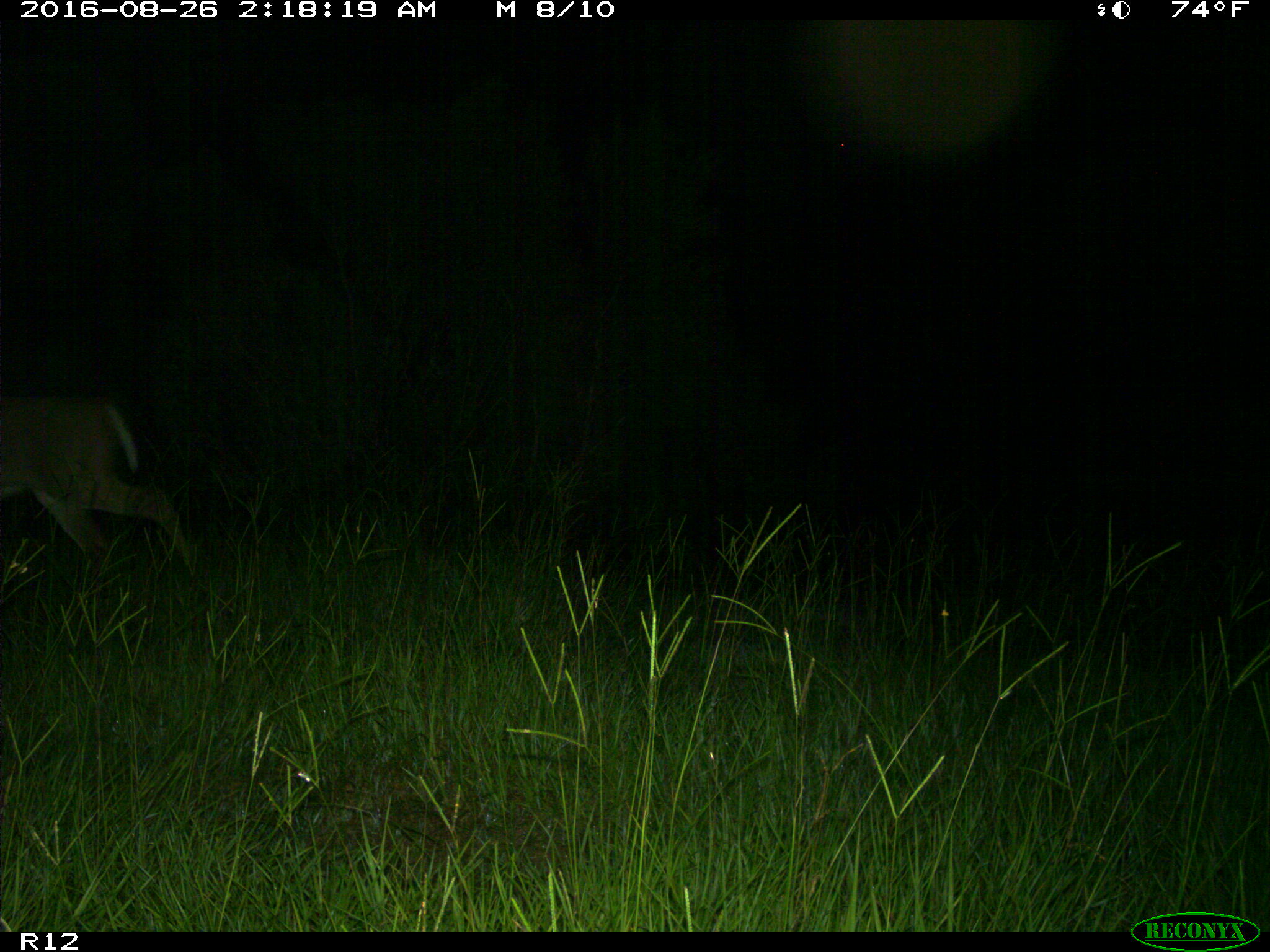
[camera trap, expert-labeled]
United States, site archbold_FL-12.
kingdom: Animalia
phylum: Chordata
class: Mammalia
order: Artiodactyla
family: Cervidae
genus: Odocoileus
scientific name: Odocoileus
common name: deer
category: unidentified deer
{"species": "unidentified deer (deer) (Odocoileus)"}